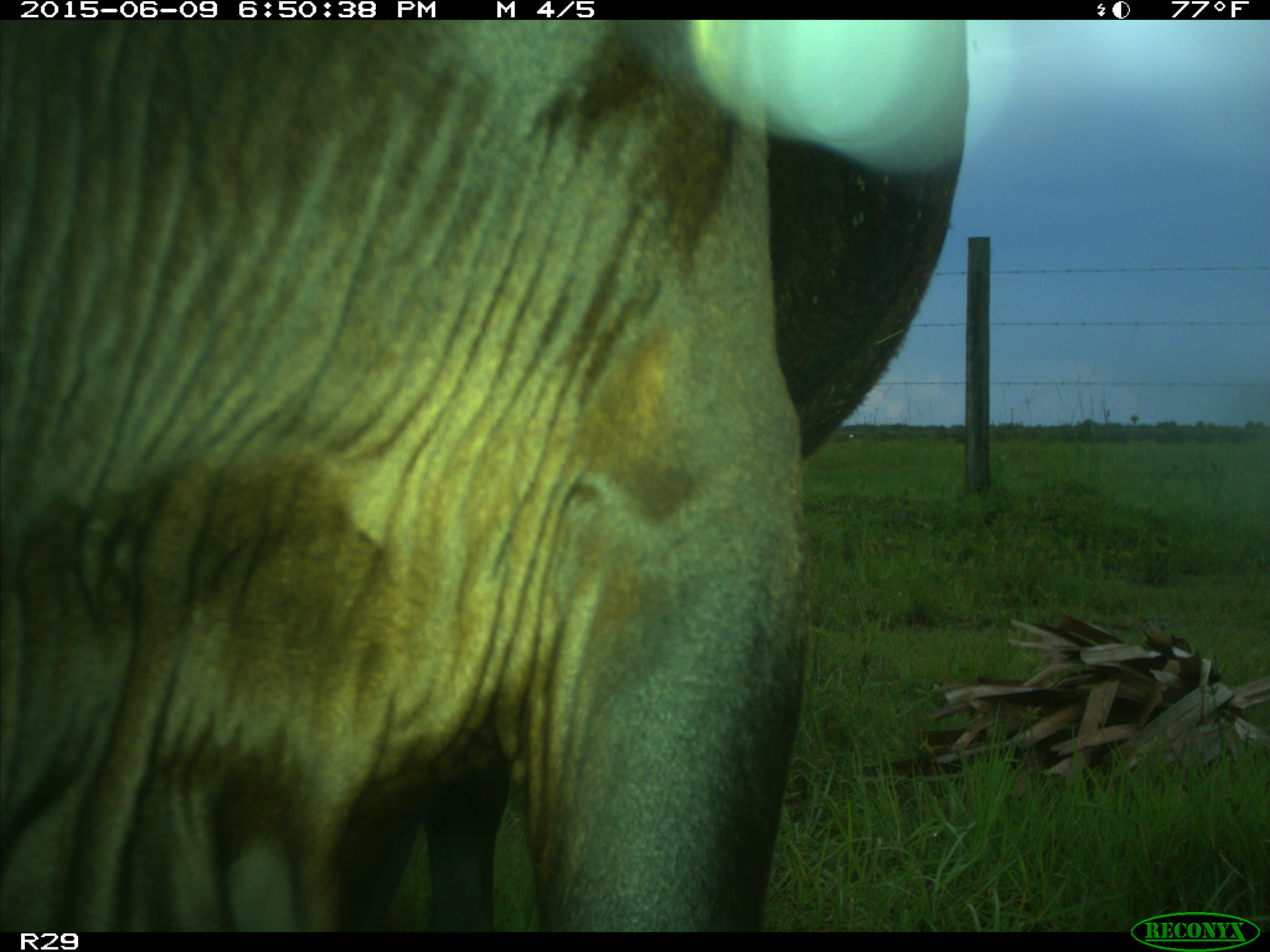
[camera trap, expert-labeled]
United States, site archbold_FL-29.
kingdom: Animalia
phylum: Chordata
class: Mammalia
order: Artiodactyla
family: Bovidae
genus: Bos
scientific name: Bos taurus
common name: domestic cow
Bos taurus (domestic cow).